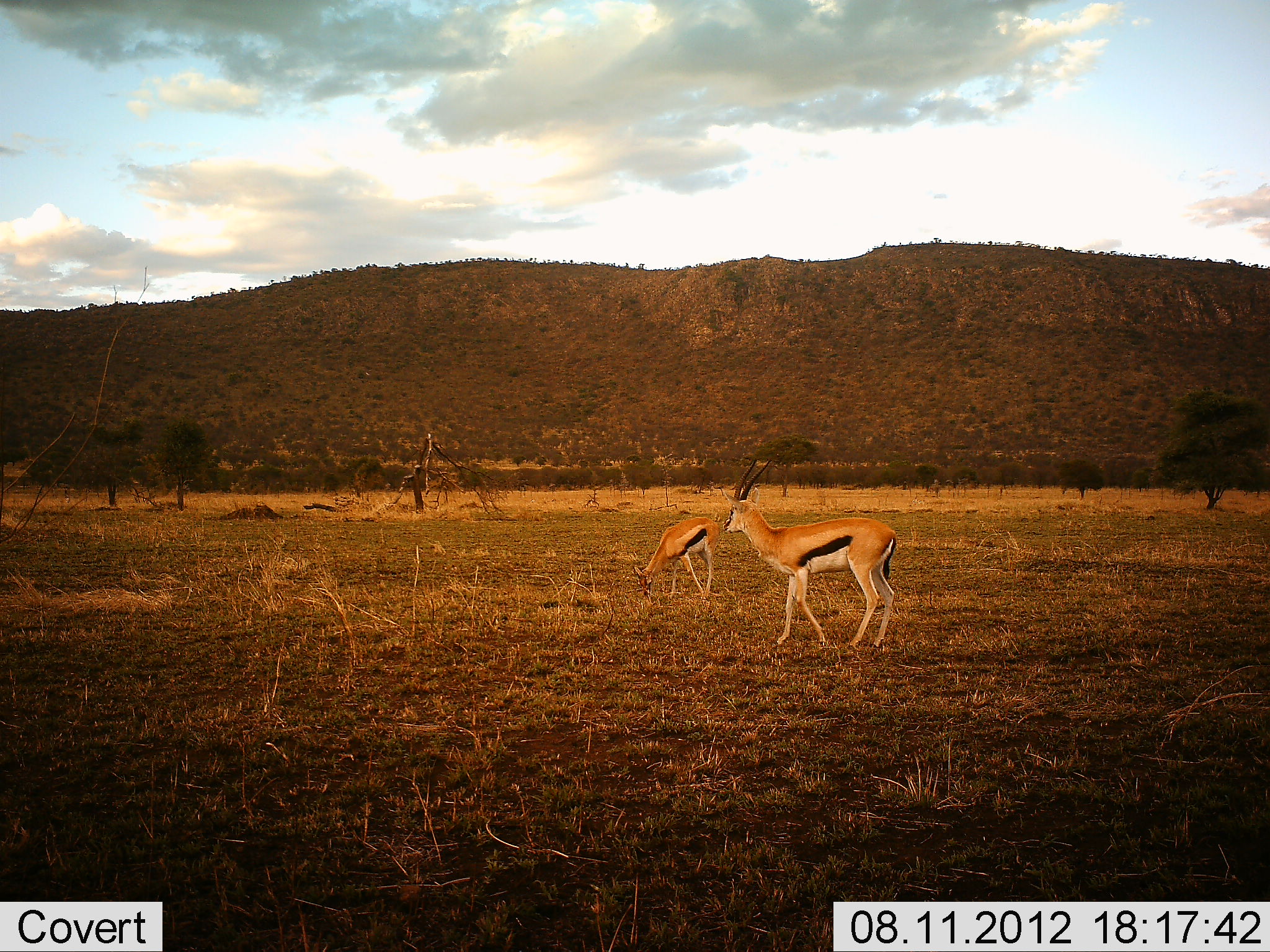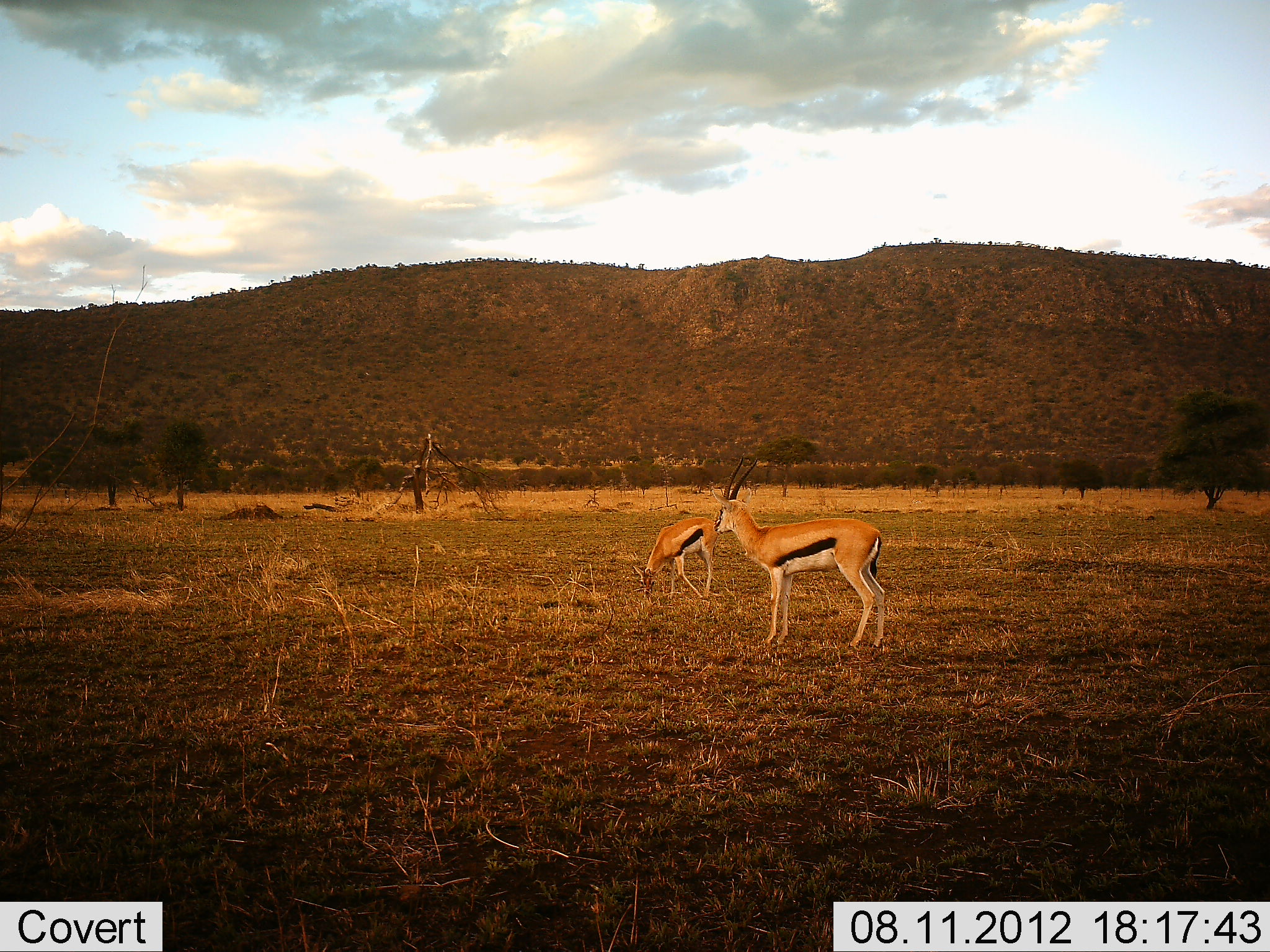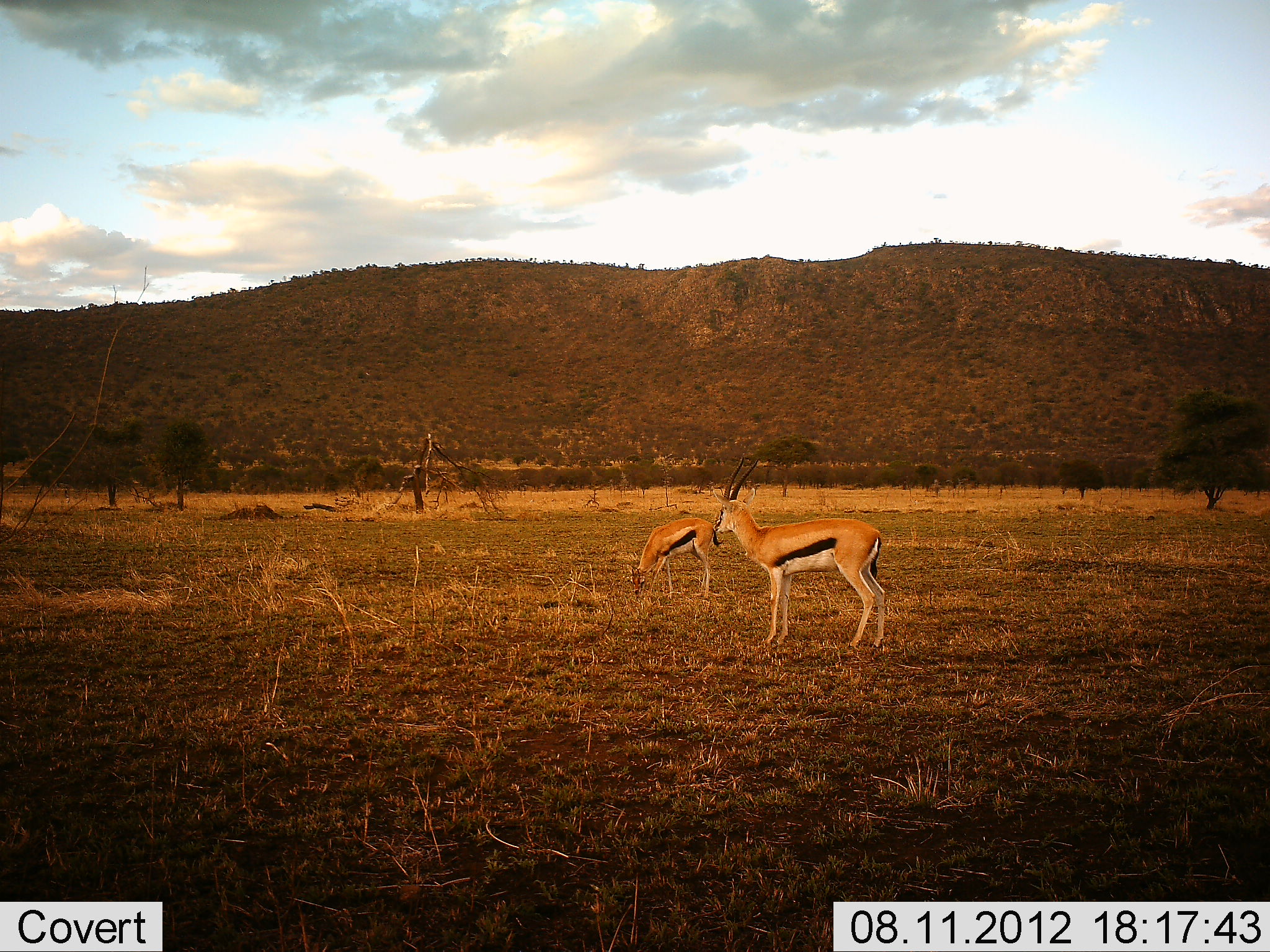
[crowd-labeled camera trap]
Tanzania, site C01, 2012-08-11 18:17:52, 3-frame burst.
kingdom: Animalia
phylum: Chordata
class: Mammalia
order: Artiodactyla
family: Bovidae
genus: Eudorcas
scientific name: Eudorcas thomsonii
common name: thomson's gazelle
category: gazellethomsons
Gazellethomsons (thomson's gazelle) (Eudorcas thomsonii), count 2. Behavior (volunteer vote fractions): standing 100%, resting 0%, moving 0%, interacting 0%. Young present (vote fraction): 0%. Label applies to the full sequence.